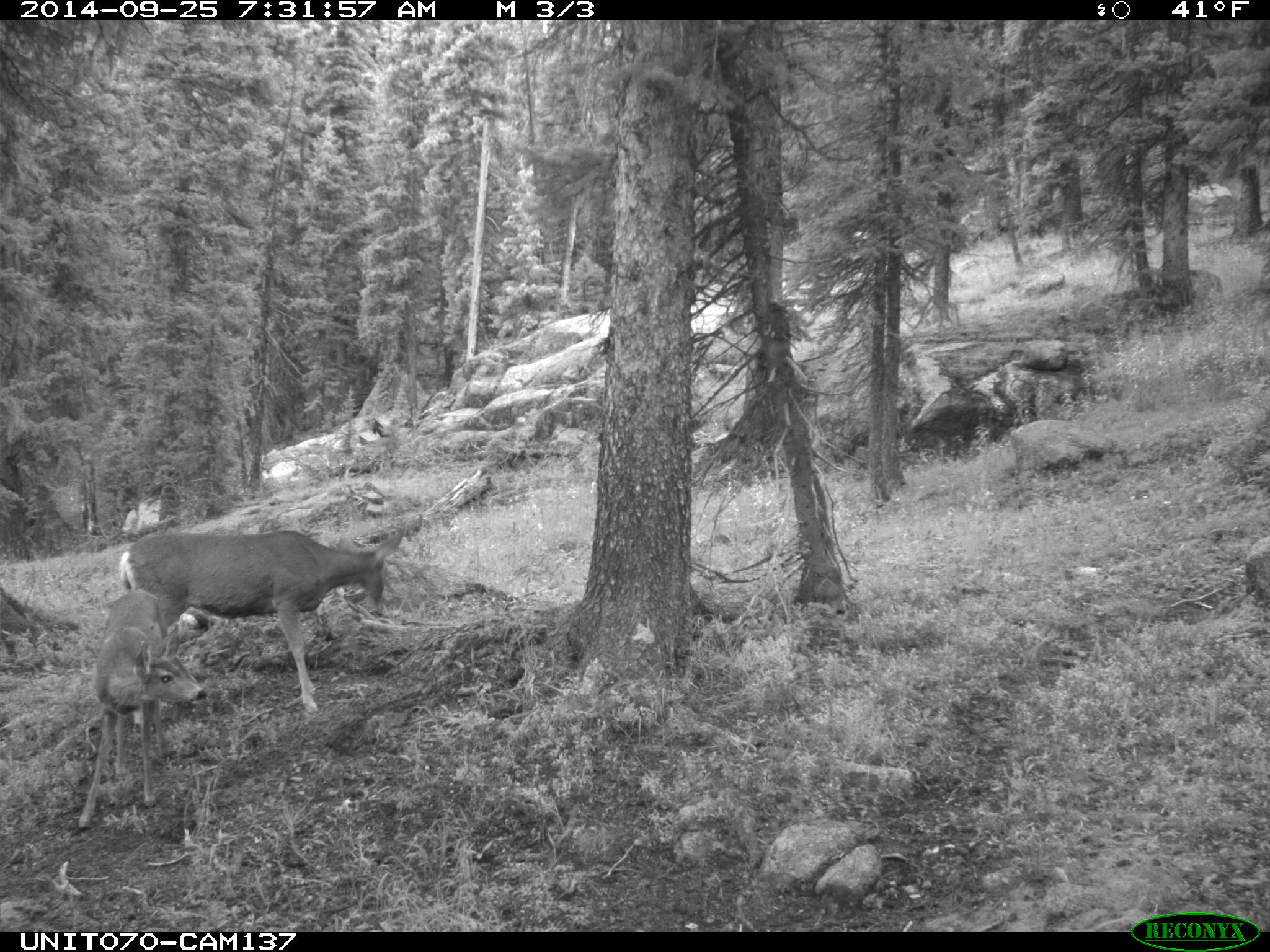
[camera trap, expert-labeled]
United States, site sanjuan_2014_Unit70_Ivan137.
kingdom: Animalia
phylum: Chordata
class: Mammalia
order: Artiodactyla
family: Cervidae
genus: Odocoileus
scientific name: Odocoileus hemionus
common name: mule deer